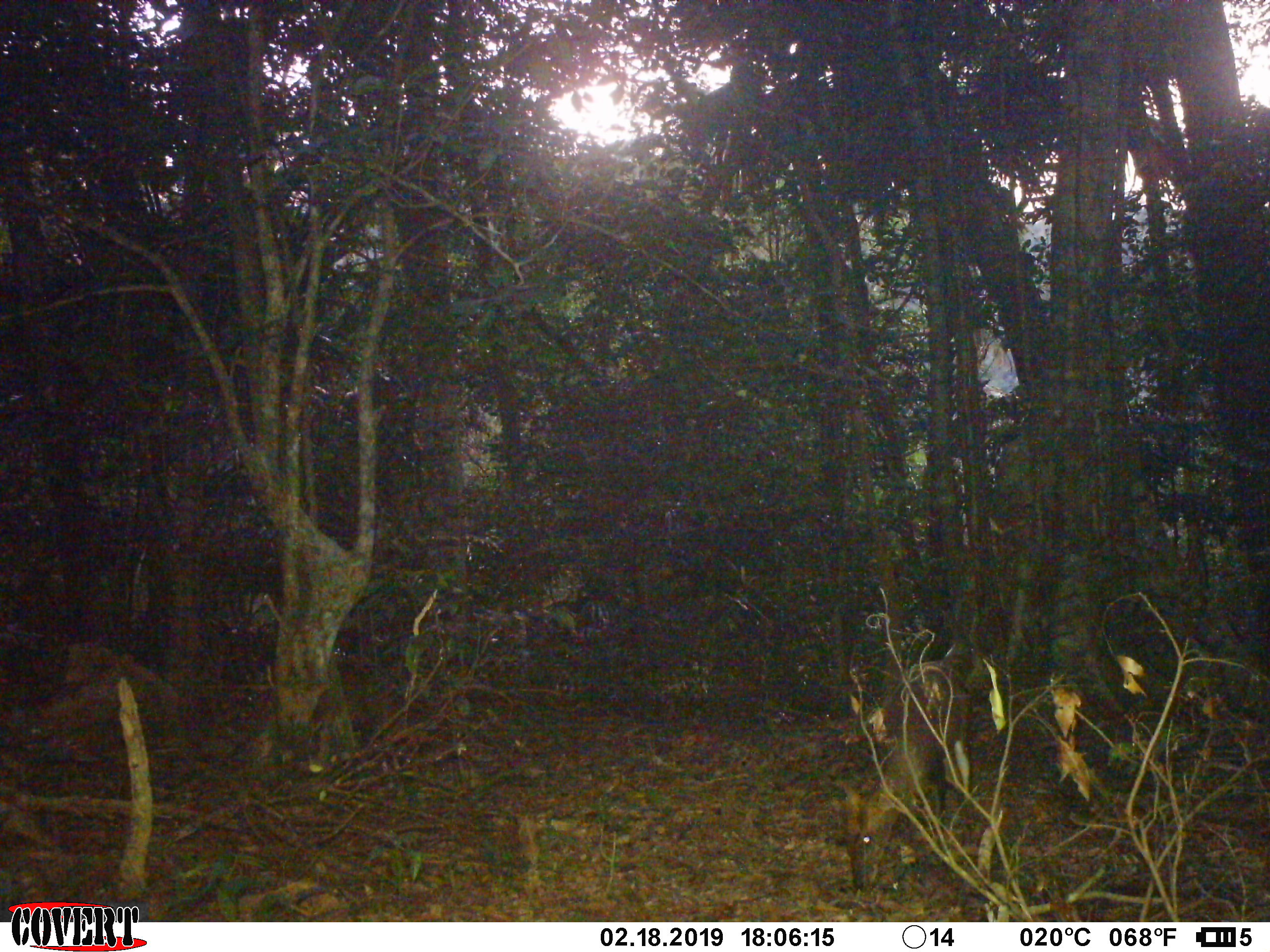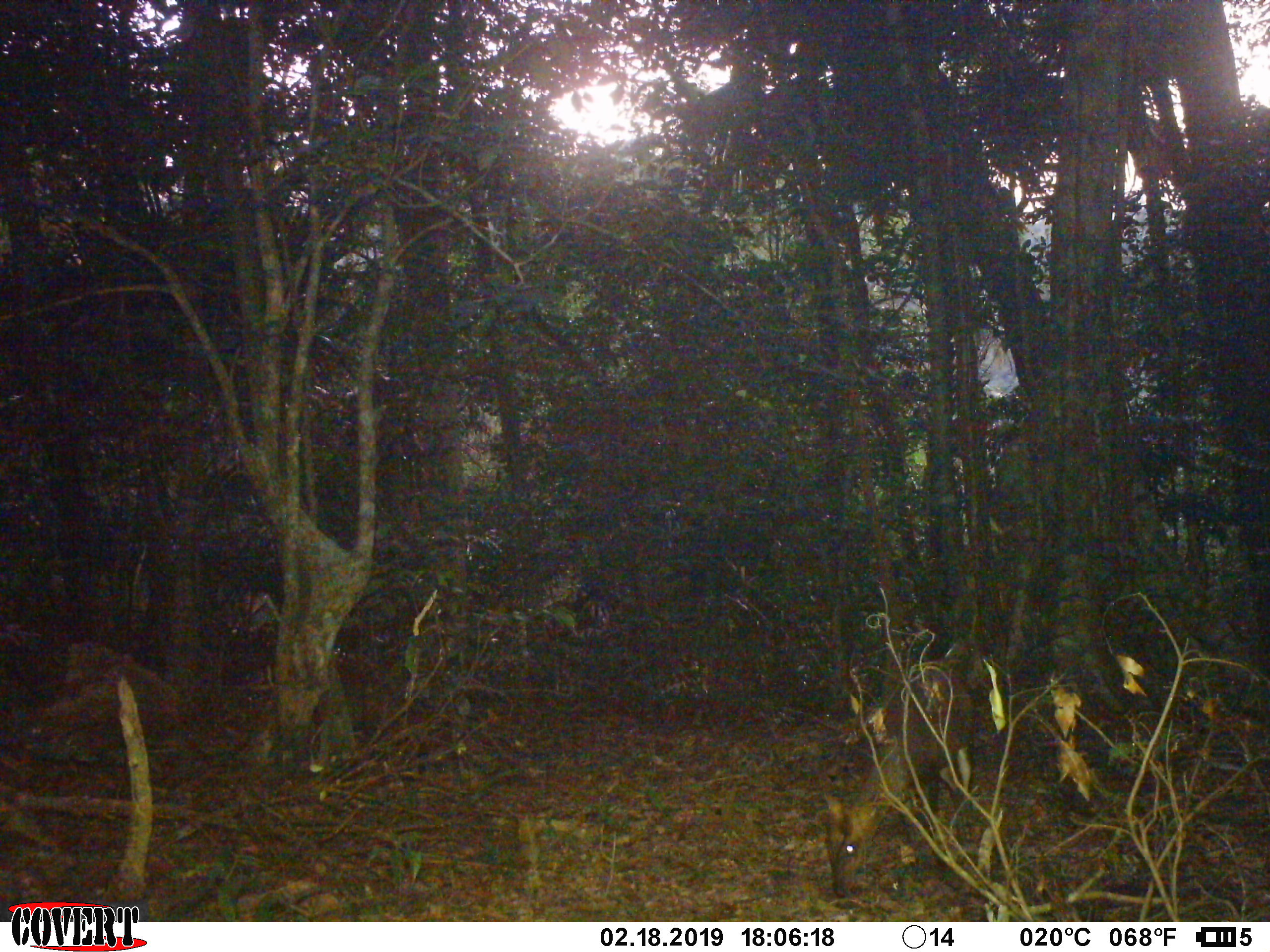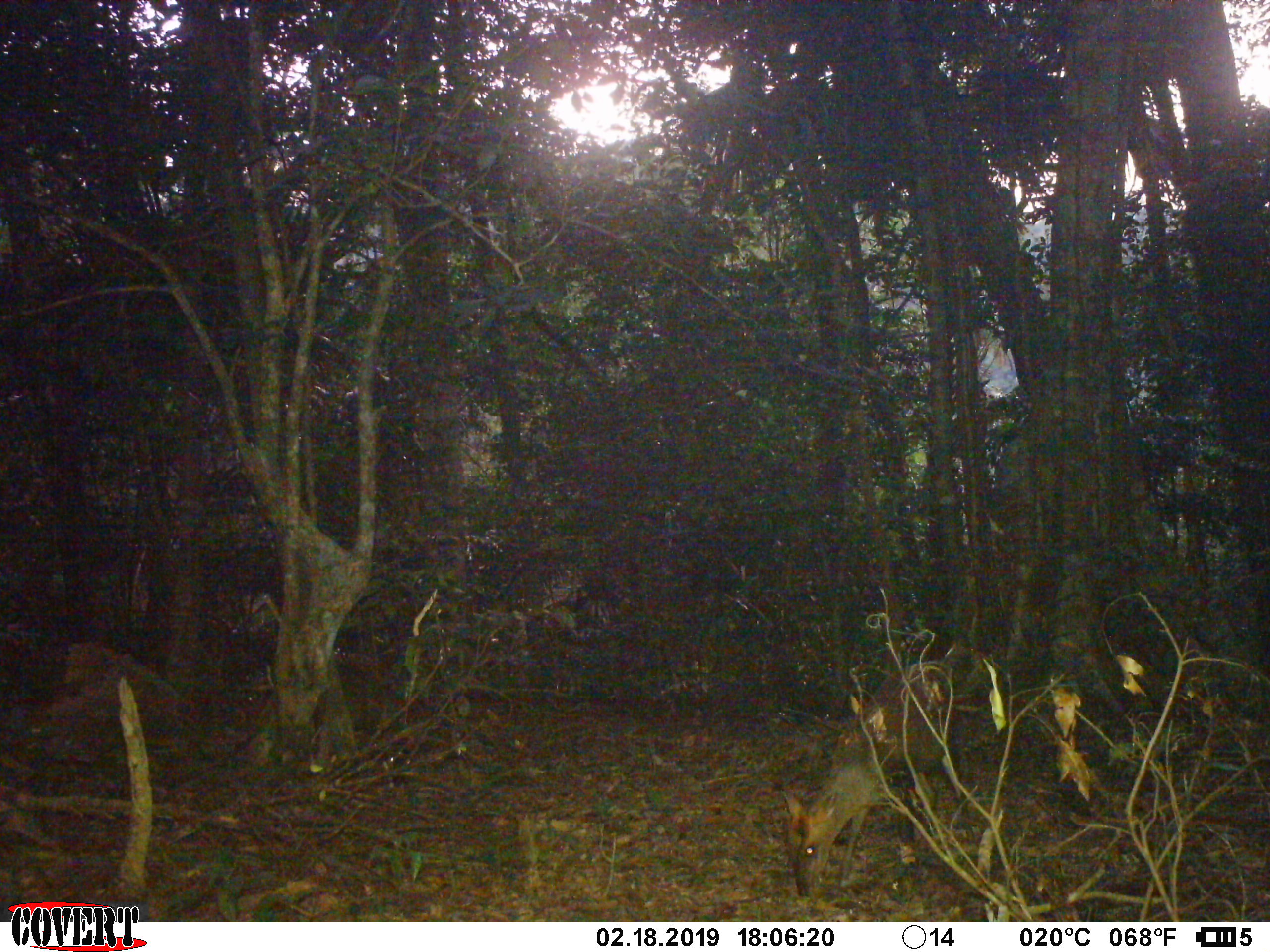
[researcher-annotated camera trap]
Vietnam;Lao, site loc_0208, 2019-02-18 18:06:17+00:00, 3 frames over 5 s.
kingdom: Animalia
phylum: Chordata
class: Mammalia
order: Artiodactyla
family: Cervidae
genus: Muntiacus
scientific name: Muntiacus rooseveltorum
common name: roosevelt's muntjac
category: roosevelts muntjac group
Roosevelts muntjac group (roosevelt's muntjac) (Muntiacus rooseveltorum). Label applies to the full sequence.